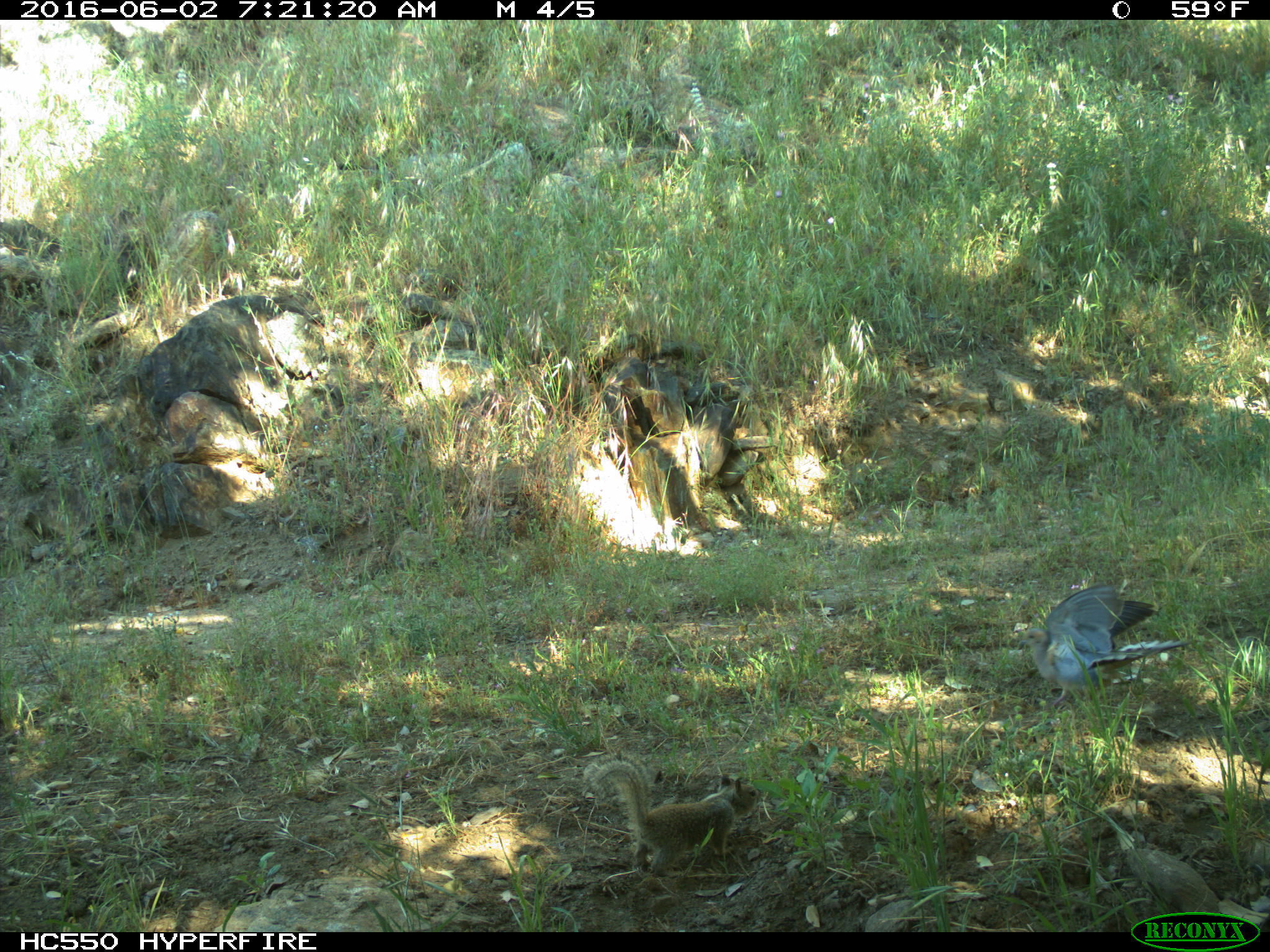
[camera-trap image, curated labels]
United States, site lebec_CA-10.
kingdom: Animalia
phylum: Chordata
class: Aves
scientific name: Aves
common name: birds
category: unidentified bird